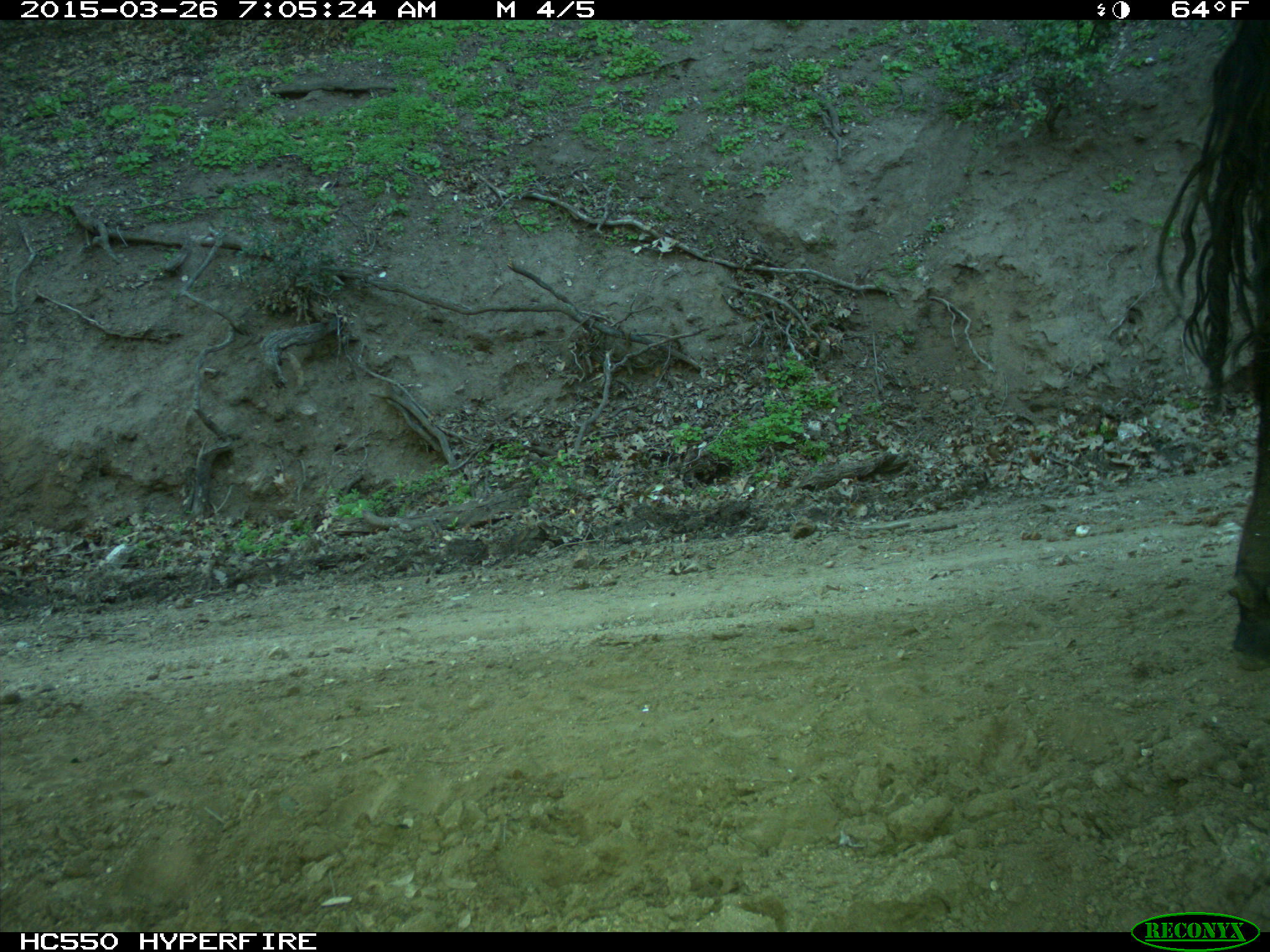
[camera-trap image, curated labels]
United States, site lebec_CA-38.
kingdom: Animalia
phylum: Chordata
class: Mammalia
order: Artiodactyla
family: Bovidae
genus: Bos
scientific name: Bos taurus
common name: domestic cow